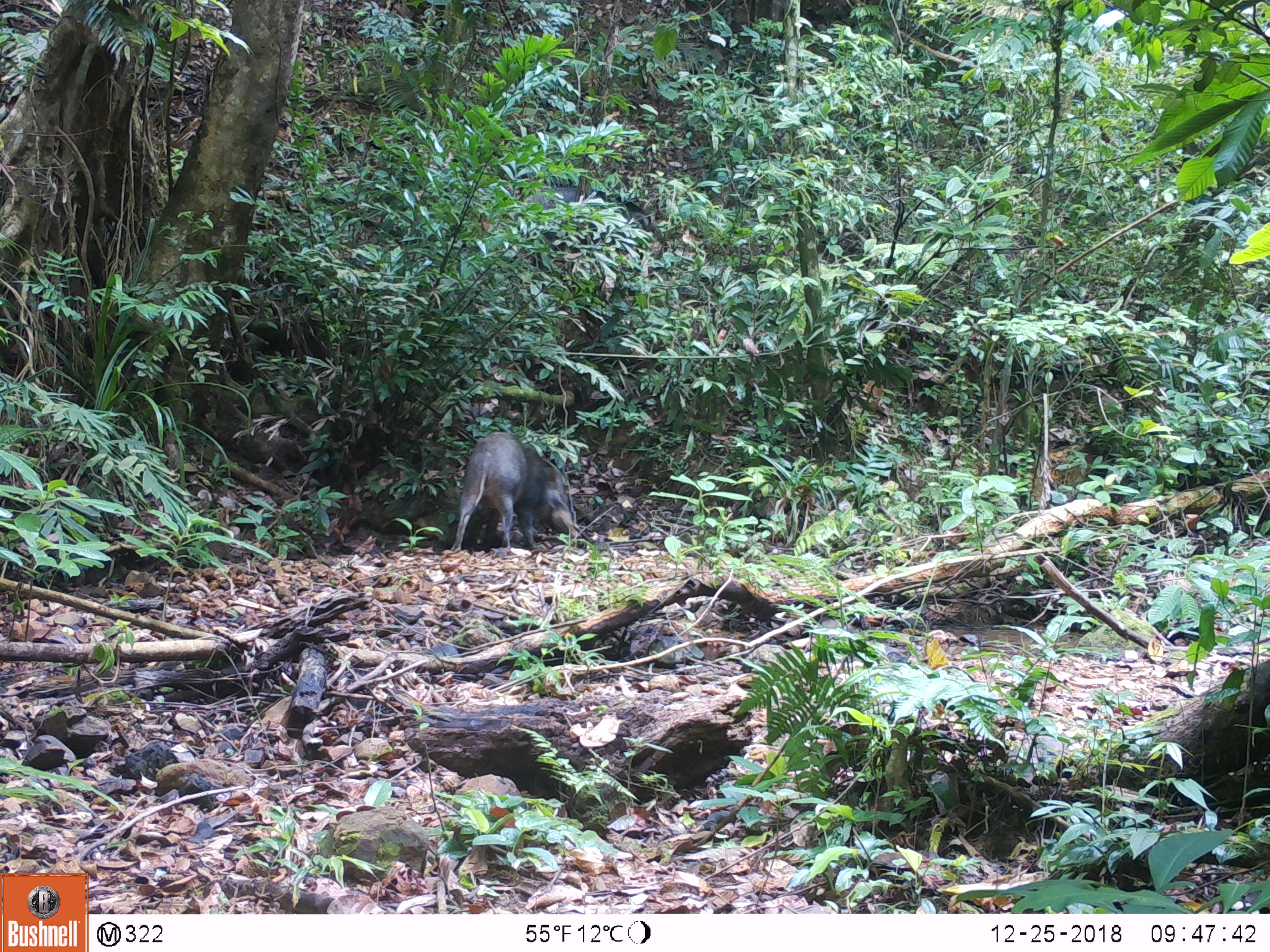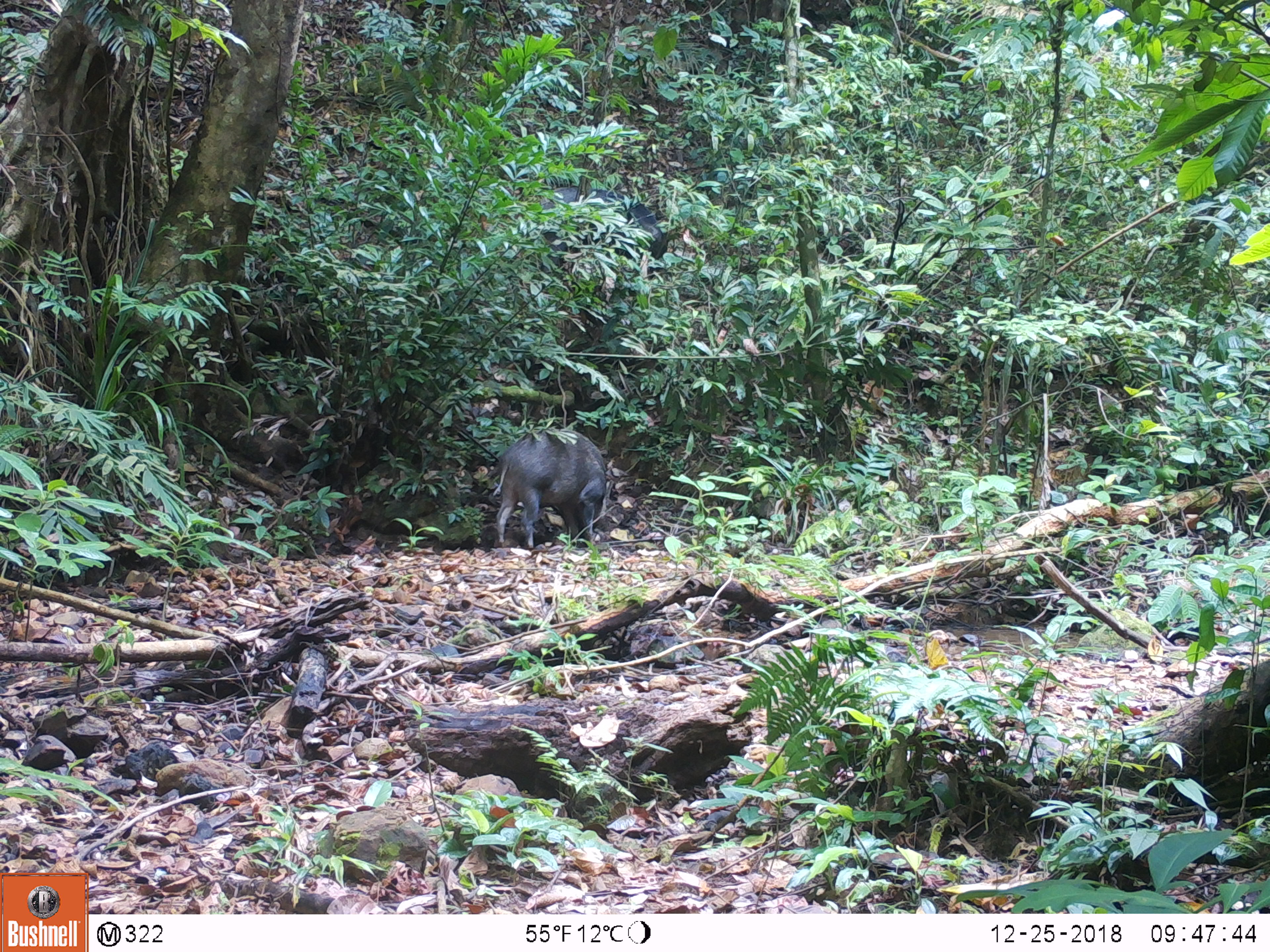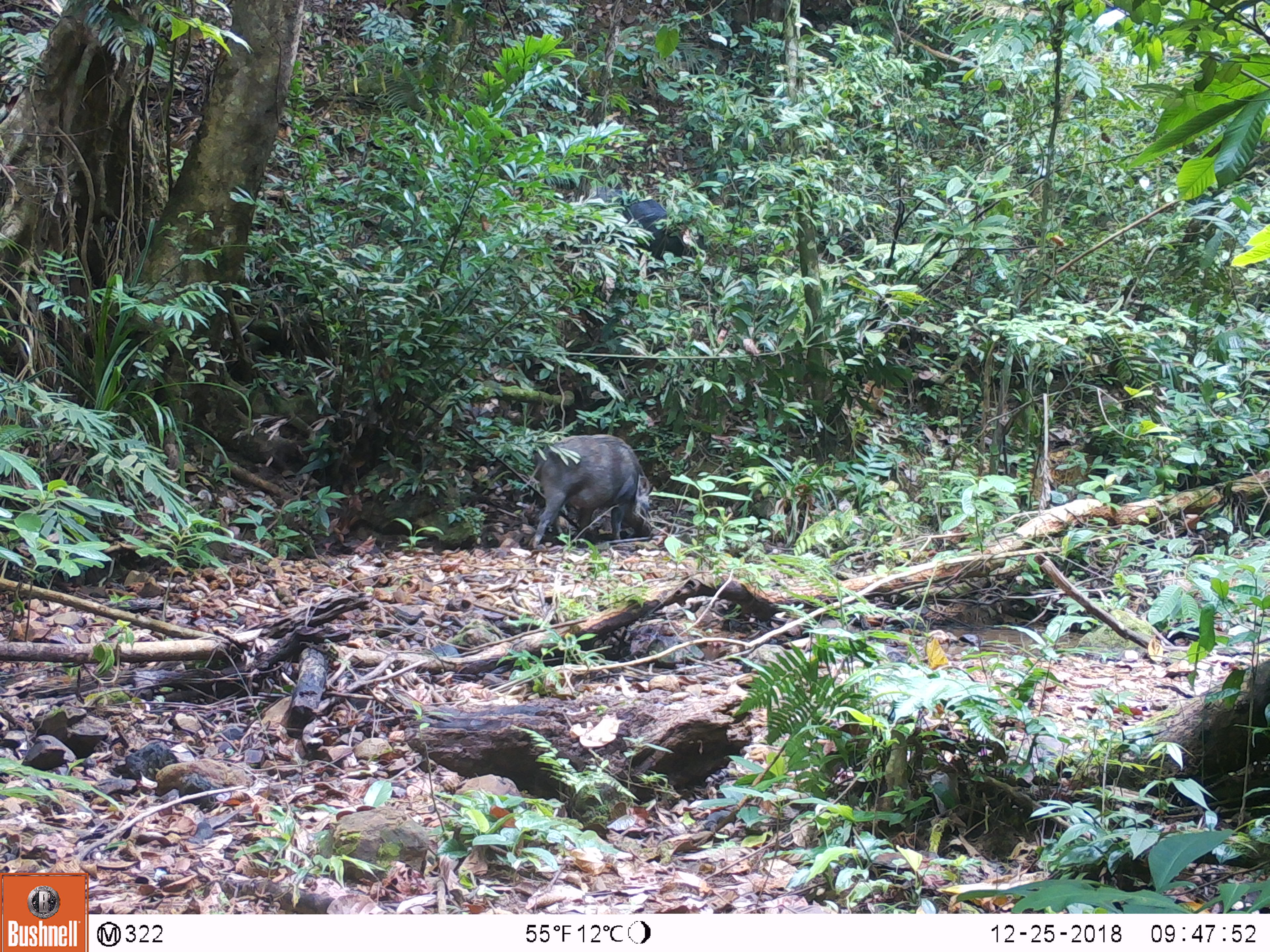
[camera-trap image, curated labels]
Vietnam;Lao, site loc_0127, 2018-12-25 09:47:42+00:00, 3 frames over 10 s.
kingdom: Animalia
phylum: Chordata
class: Mammalia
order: Artiodactyla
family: Suidae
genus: Sus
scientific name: Sus scrofa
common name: eurasian wild pig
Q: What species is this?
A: Eurasian wild pig (Sus scrofa).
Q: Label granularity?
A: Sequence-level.